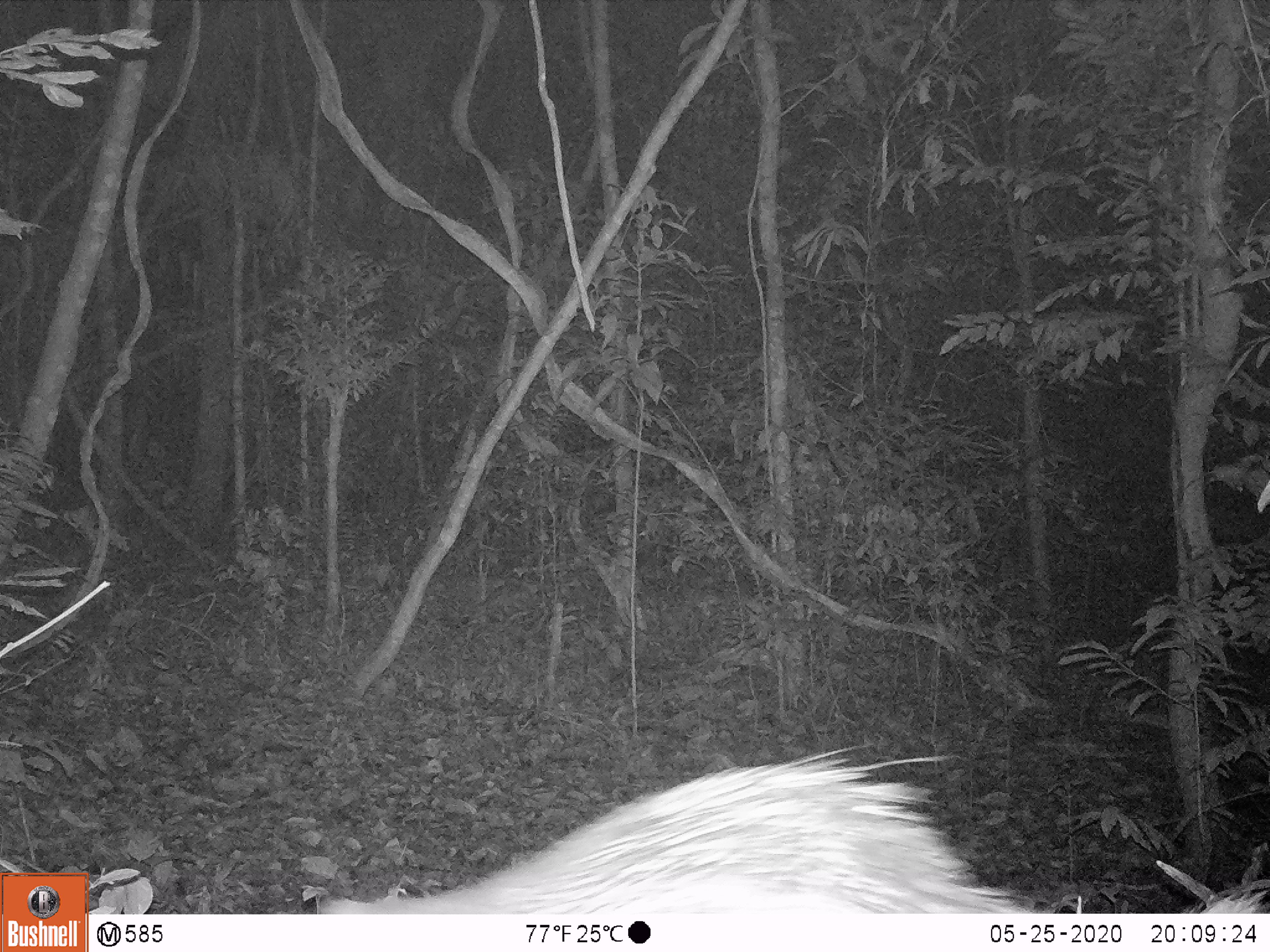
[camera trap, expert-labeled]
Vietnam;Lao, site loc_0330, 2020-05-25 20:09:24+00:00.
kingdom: Animalia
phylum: Chordata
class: Mammalia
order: Rodentia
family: Hystricidae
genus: Atherurus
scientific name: Atherurus macrourus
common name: asiatic brush-tailed porcupine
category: asiatic brush tailed porcupine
Asiatic brush tailed porcupine (asiatic brush-tailed porcupine) (Atherurus macrourus). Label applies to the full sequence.